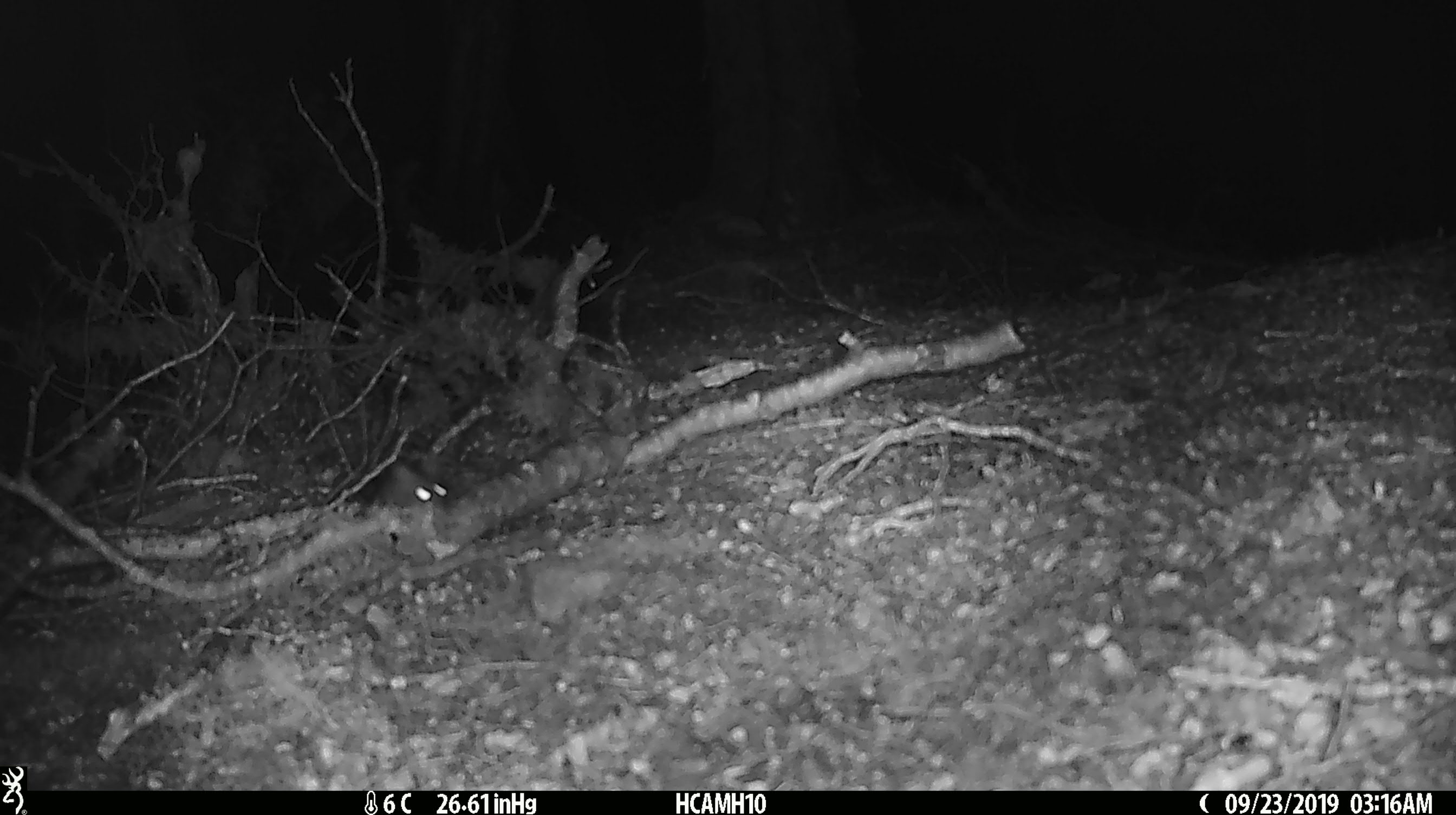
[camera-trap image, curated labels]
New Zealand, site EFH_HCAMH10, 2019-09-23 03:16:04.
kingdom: Animalia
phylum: Chordata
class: Mammalia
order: Rodentia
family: Muridae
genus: Mus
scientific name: Mus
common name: mouse